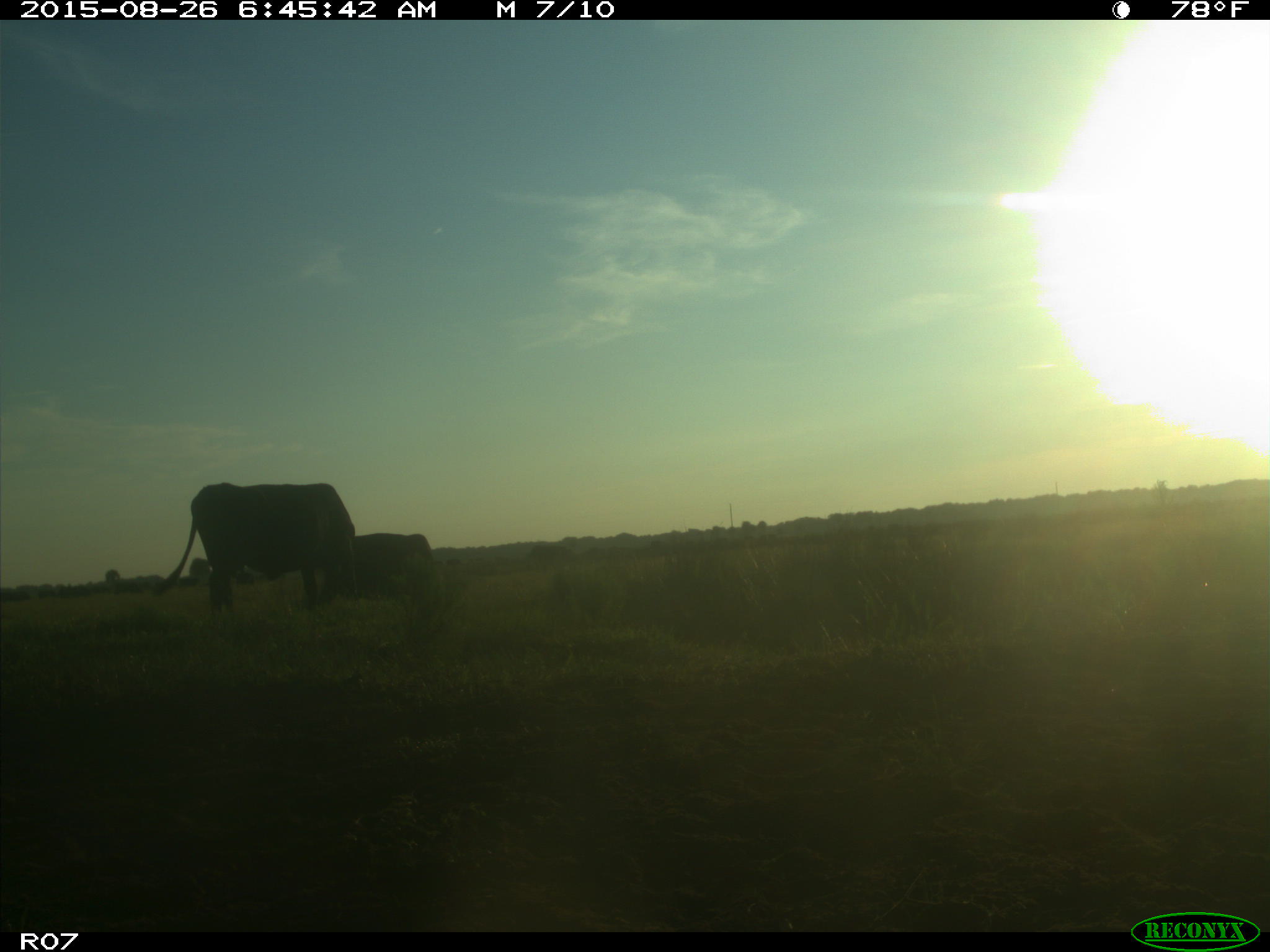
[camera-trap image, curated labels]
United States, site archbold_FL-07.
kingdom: Animalia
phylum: Chordata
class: Mammalia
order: Artiodactyla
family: Bovidae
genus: Bos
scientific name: Bos taurus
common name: domestic cow